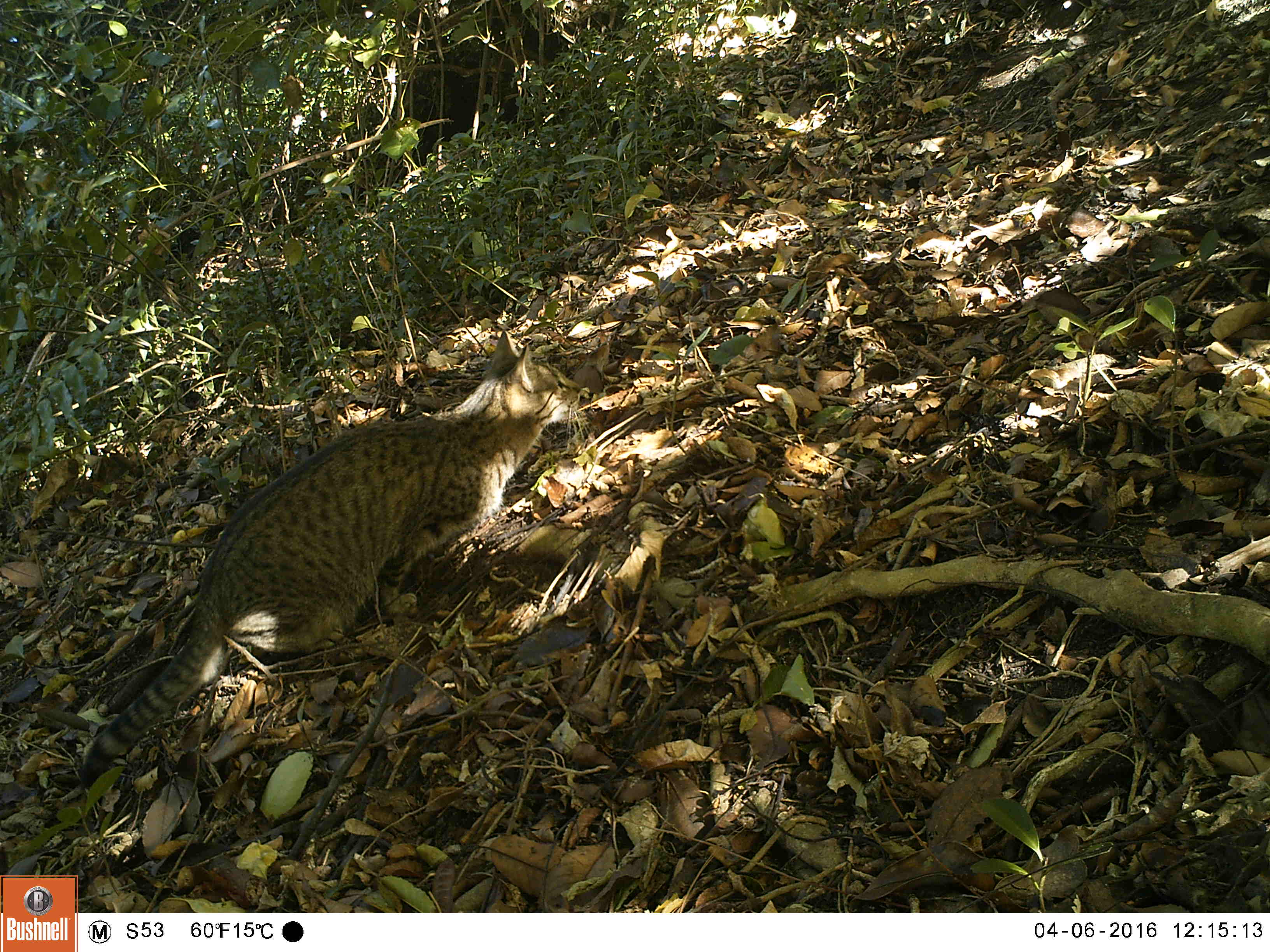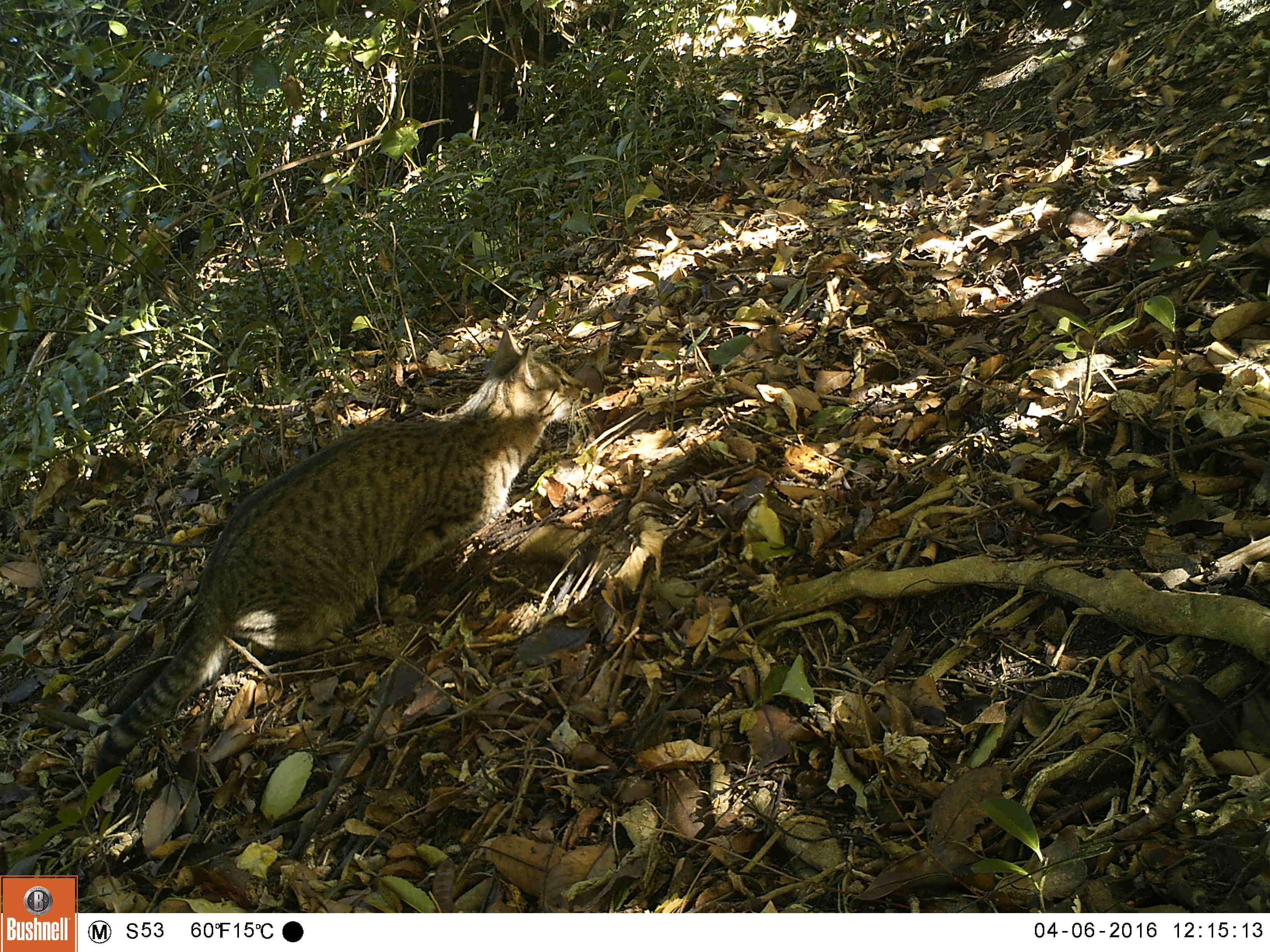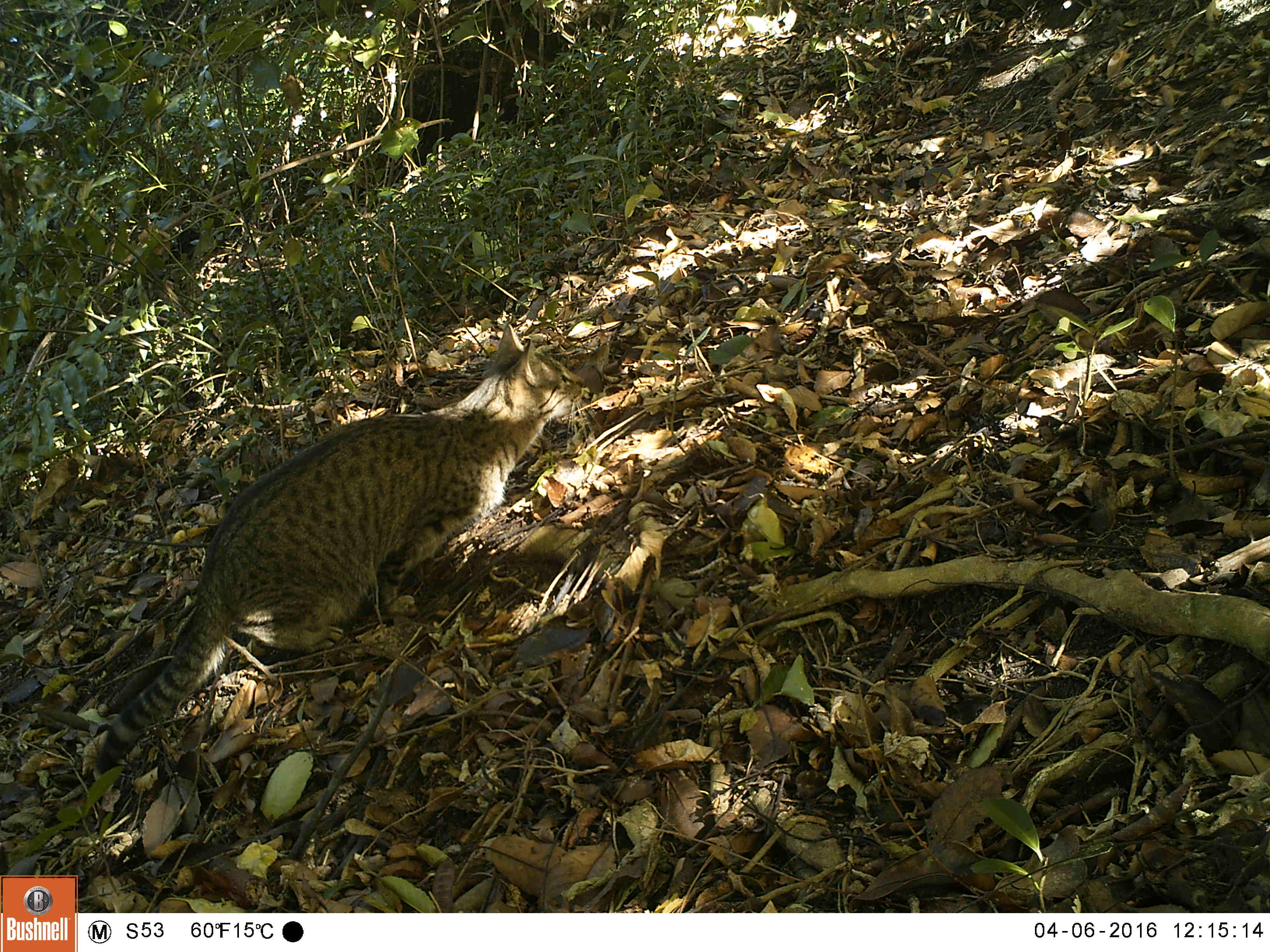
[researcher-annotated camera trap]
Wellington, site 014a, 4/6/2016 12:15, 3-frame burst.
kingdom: Animalia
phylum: Chordata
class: Mammalia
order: Carnivora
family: Felidae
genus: Felis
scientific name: Felis catus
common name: cat